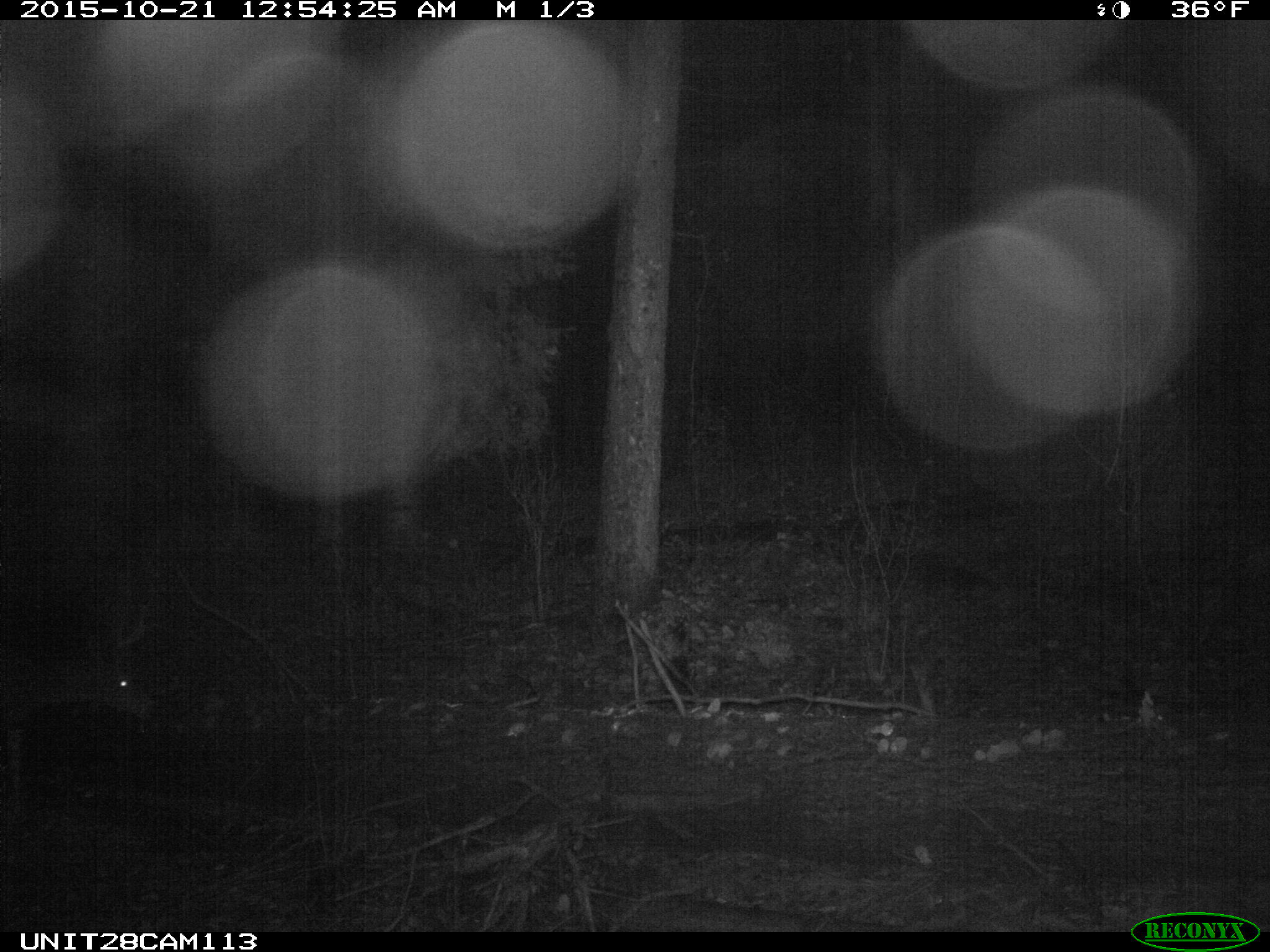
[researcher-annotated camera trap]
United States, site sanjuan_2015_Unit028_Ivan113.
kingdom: Animalia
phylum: Chordata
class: Mammalia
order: Artiodactyla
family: Cervidae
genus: Odocoileus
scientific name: Odocoileus hemionus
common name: mule deer